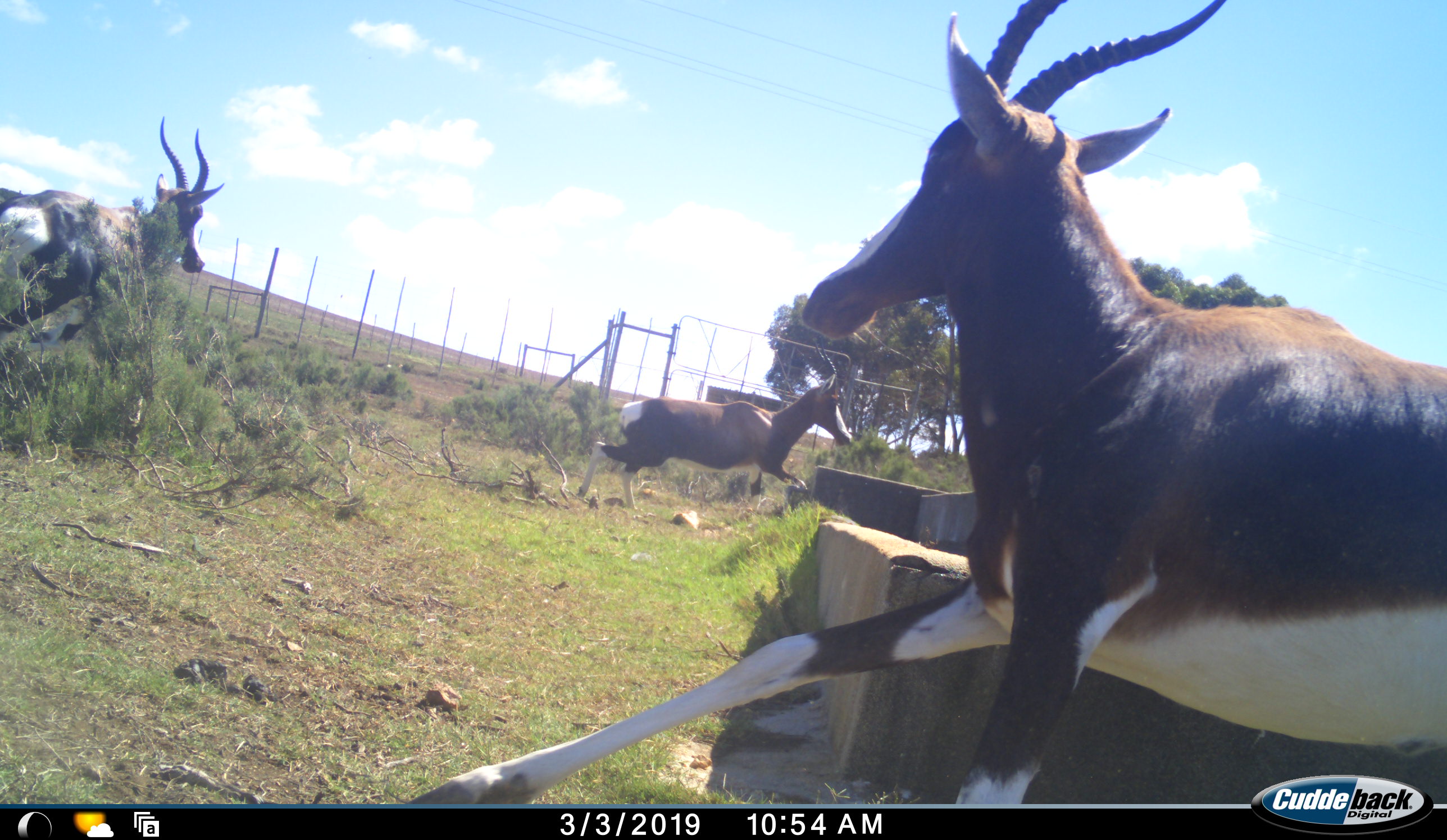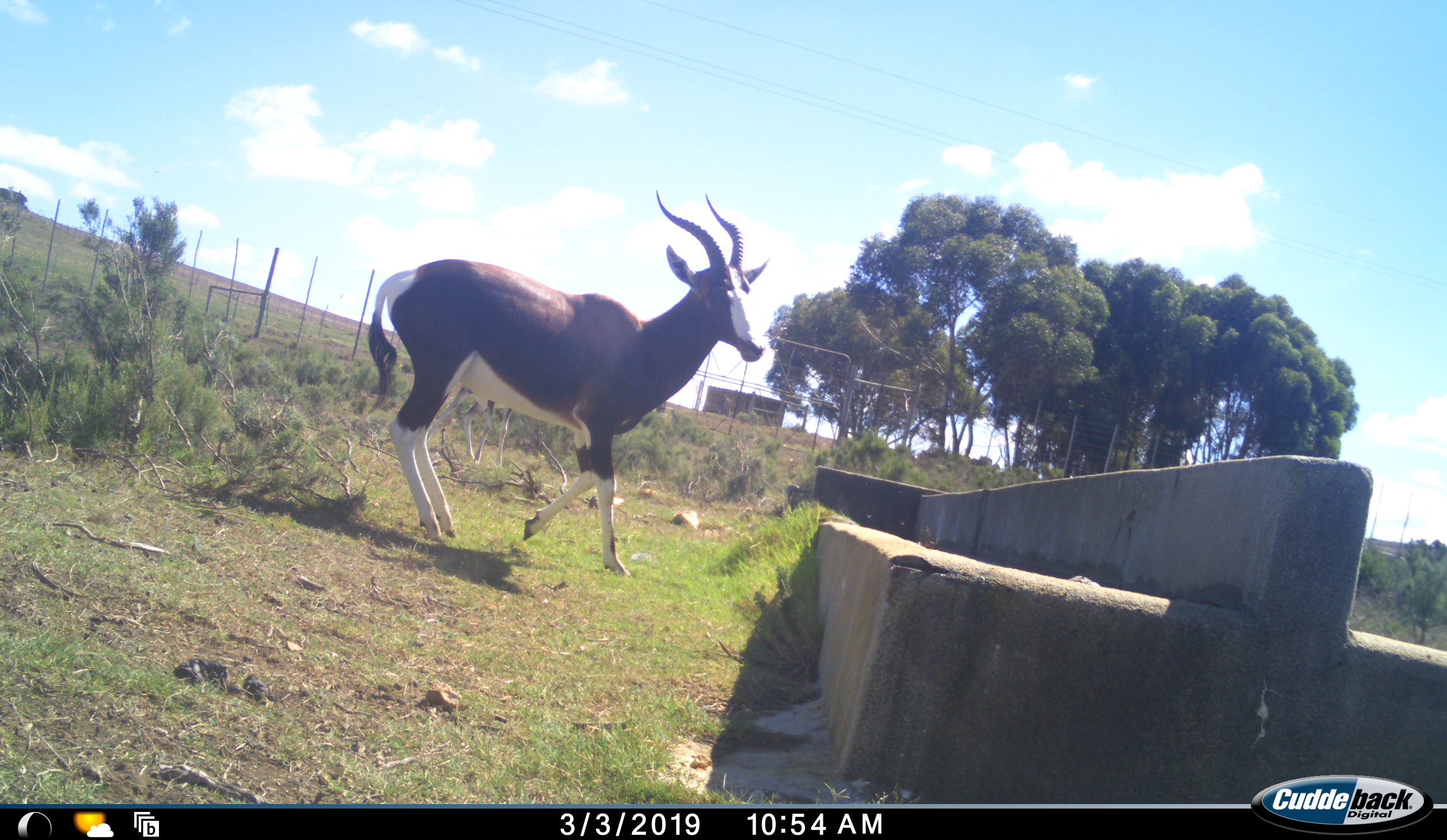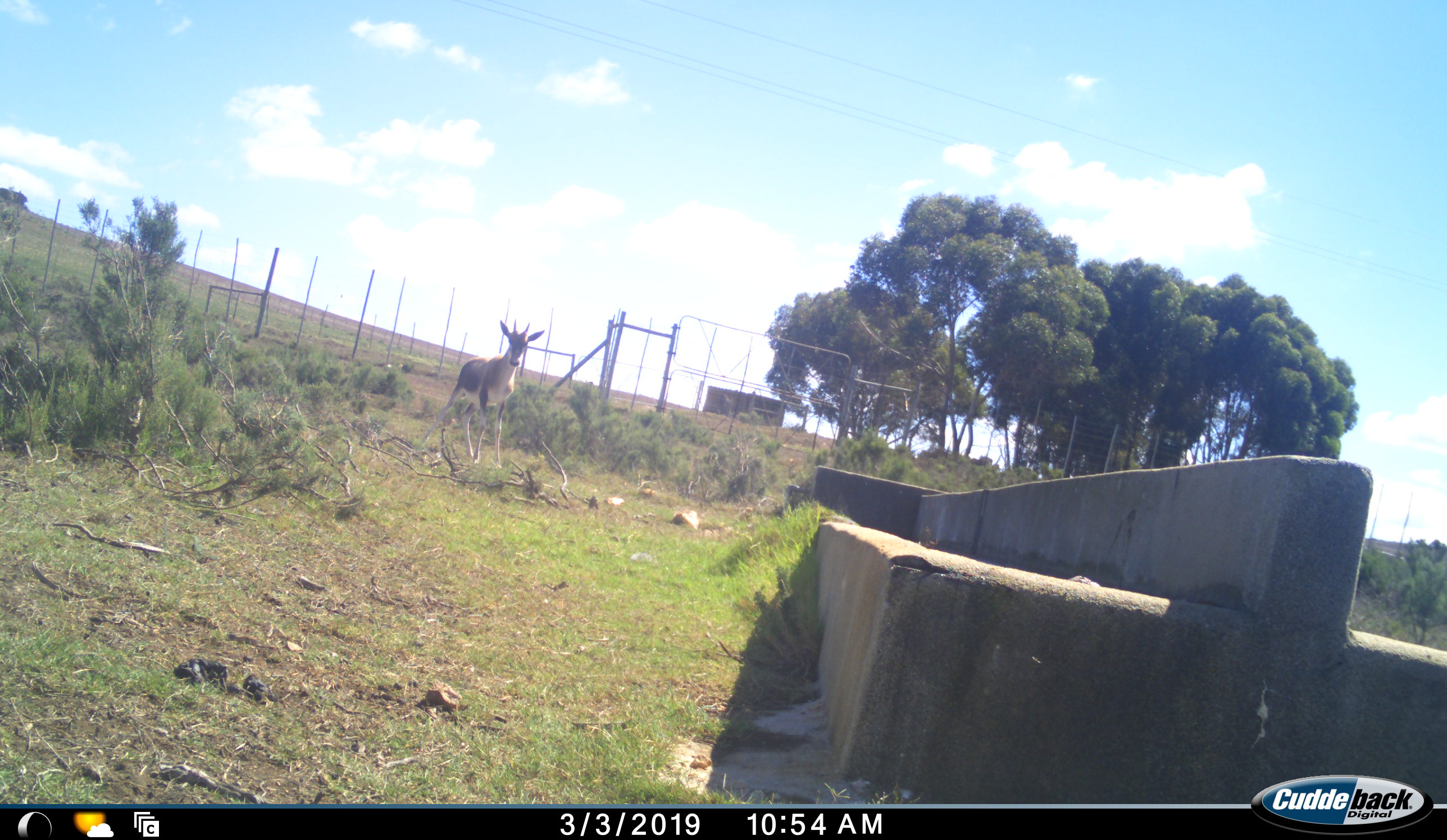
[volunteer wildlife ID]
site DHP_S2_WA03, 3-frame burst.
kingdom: Animalia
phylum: Chordata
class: Mammalia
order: Artiodactyla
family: Bovidae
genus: Damaliscus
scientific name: Damaliscus pygargus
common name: bontebok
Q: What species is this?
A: Bontebok (Damaliscus pygargus).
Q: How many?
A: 4.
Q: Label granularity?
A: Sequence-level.